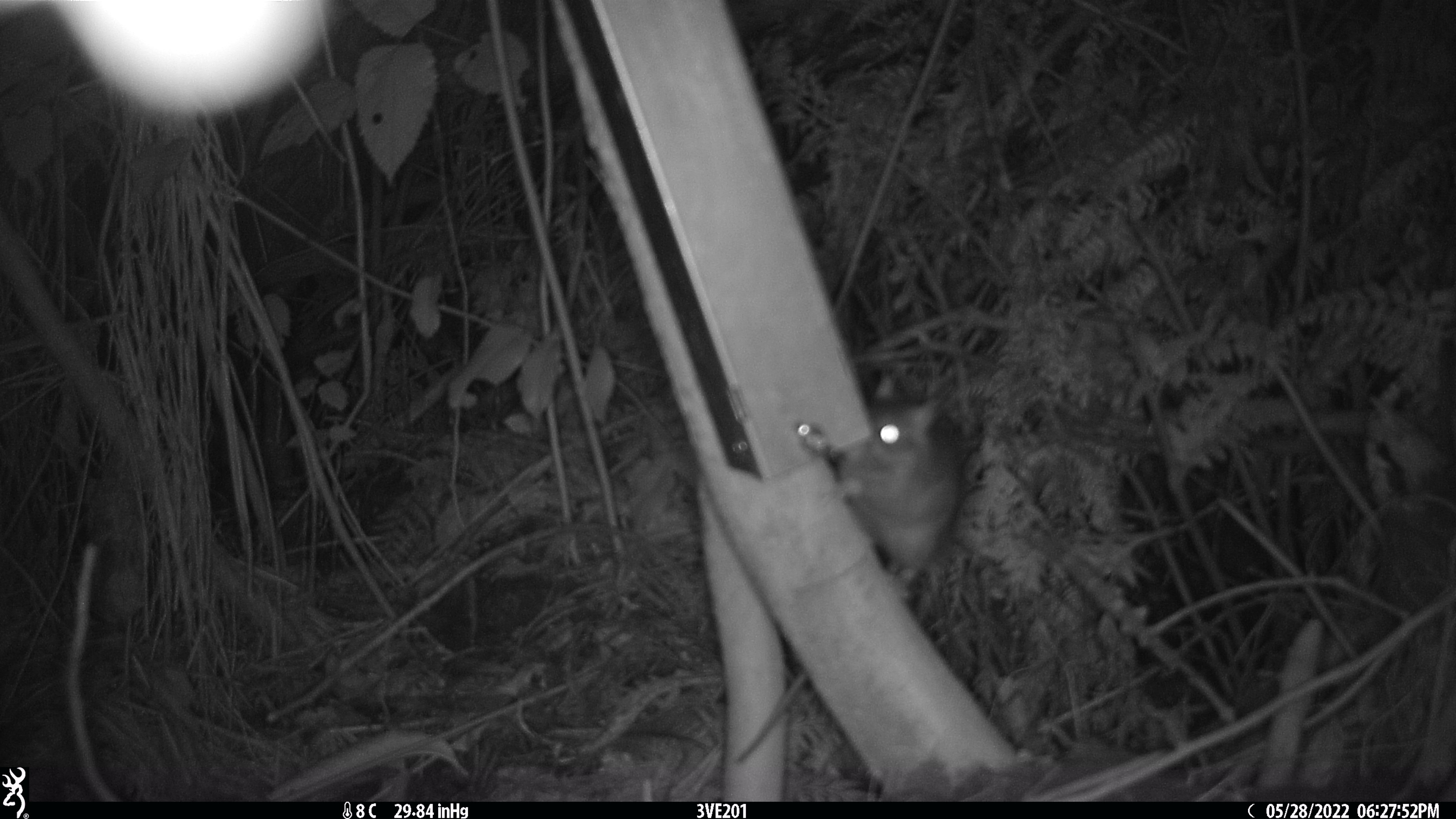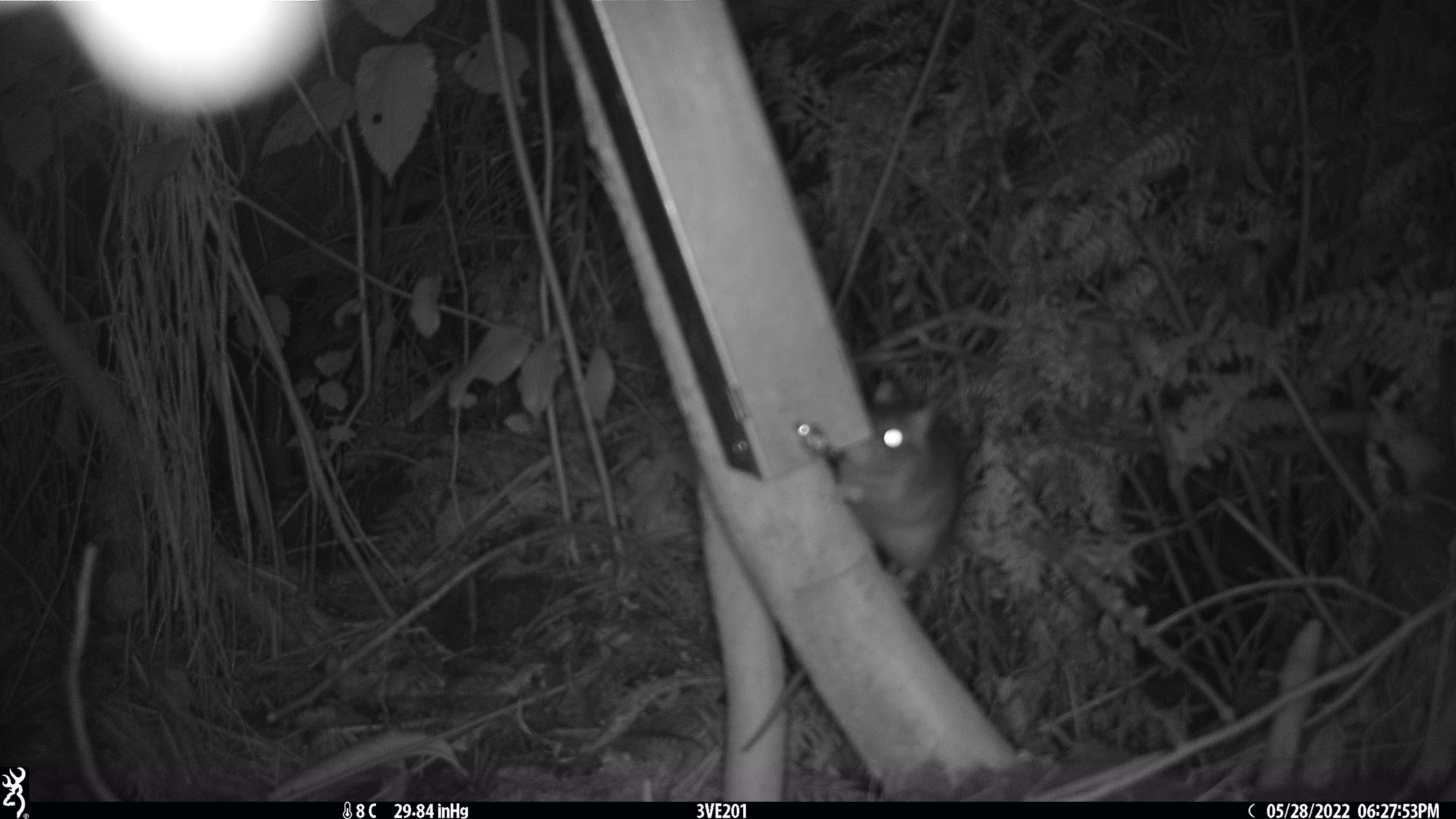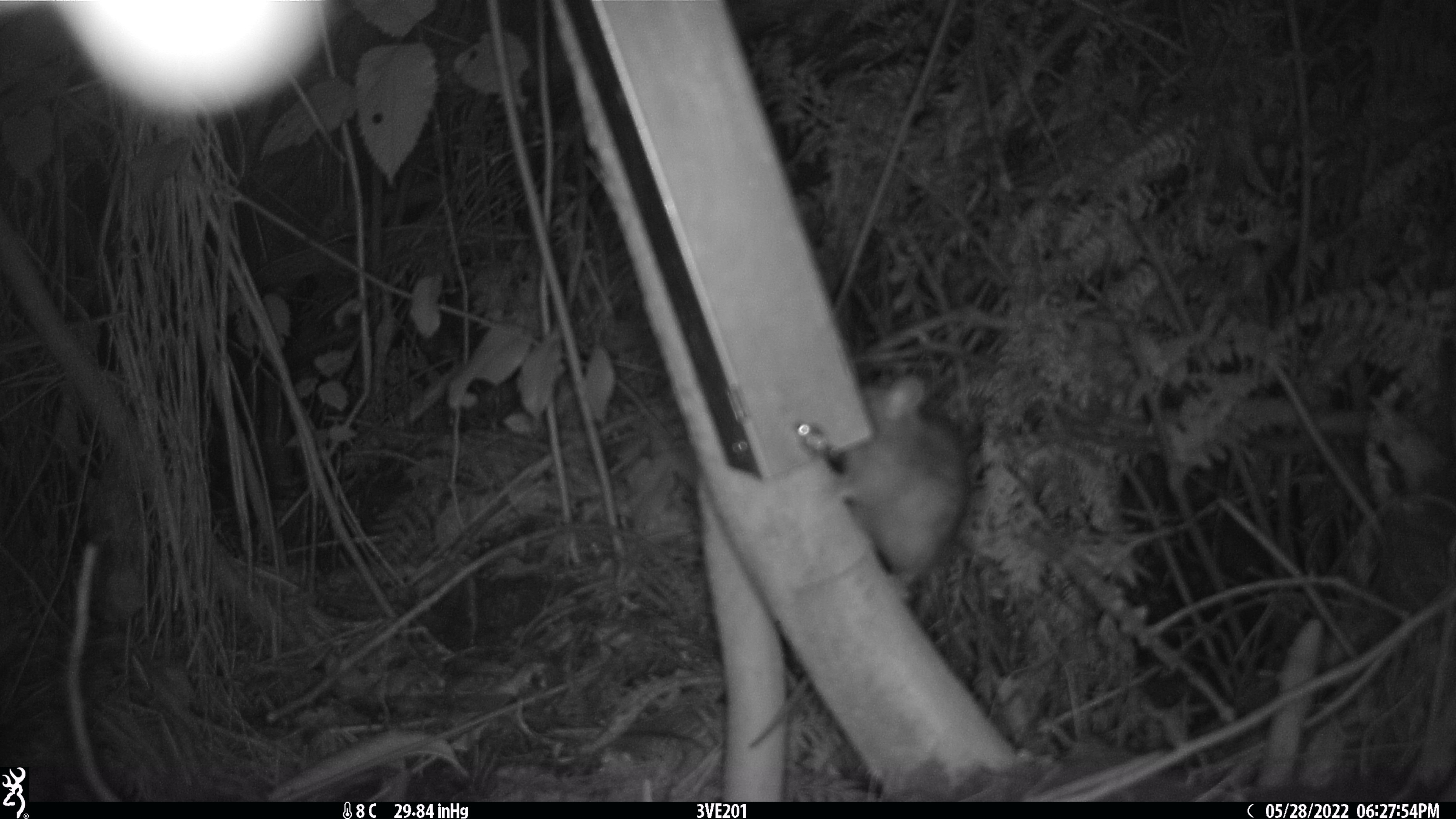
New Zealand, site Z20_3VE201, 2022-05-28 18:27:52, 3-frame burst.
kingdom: Animalia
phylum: Chordata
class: Mammalia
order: Rodentia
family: Muridae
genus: Rattus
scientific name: Rattus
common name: rat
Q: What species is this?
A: Rat (Rattus).